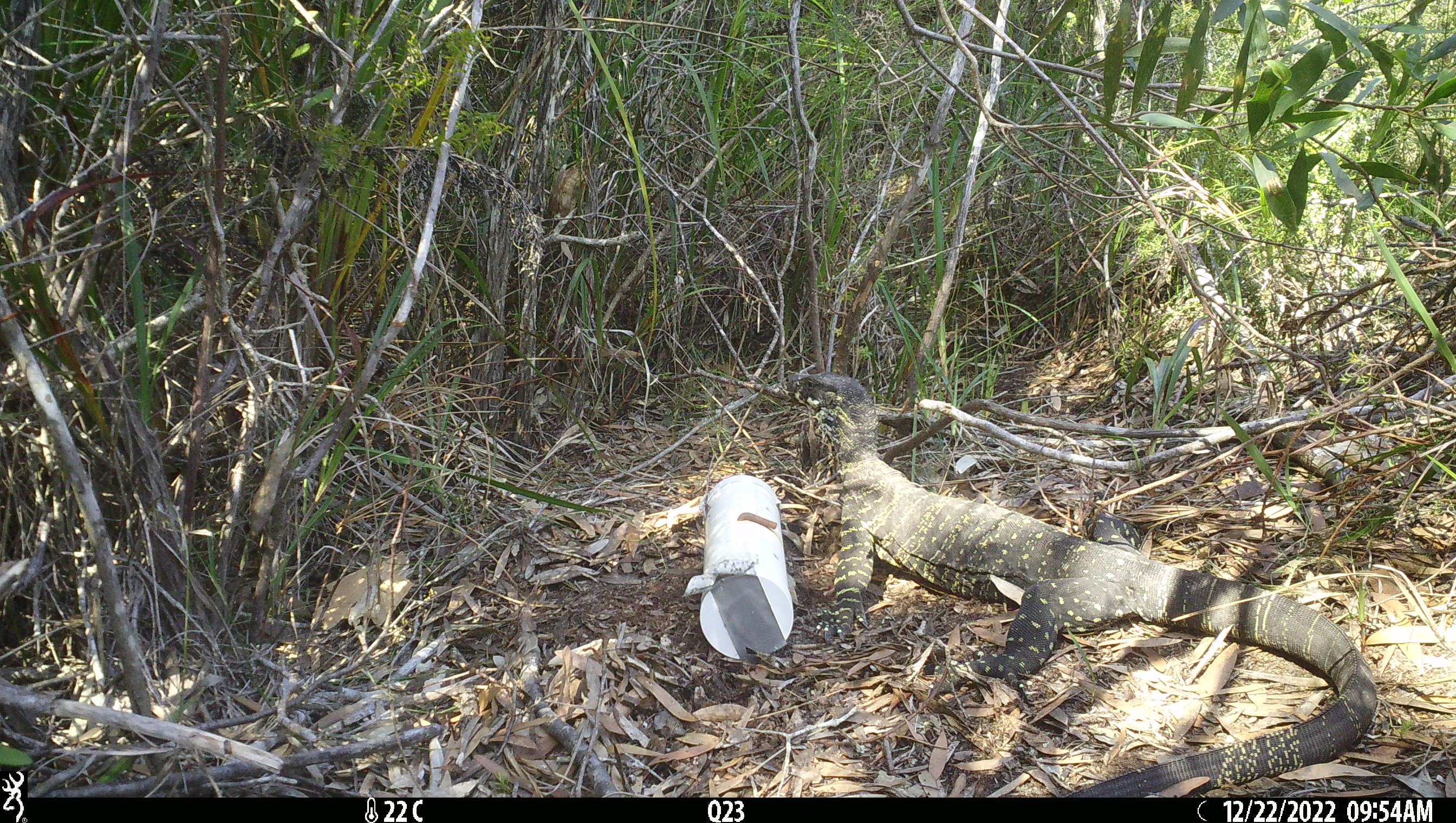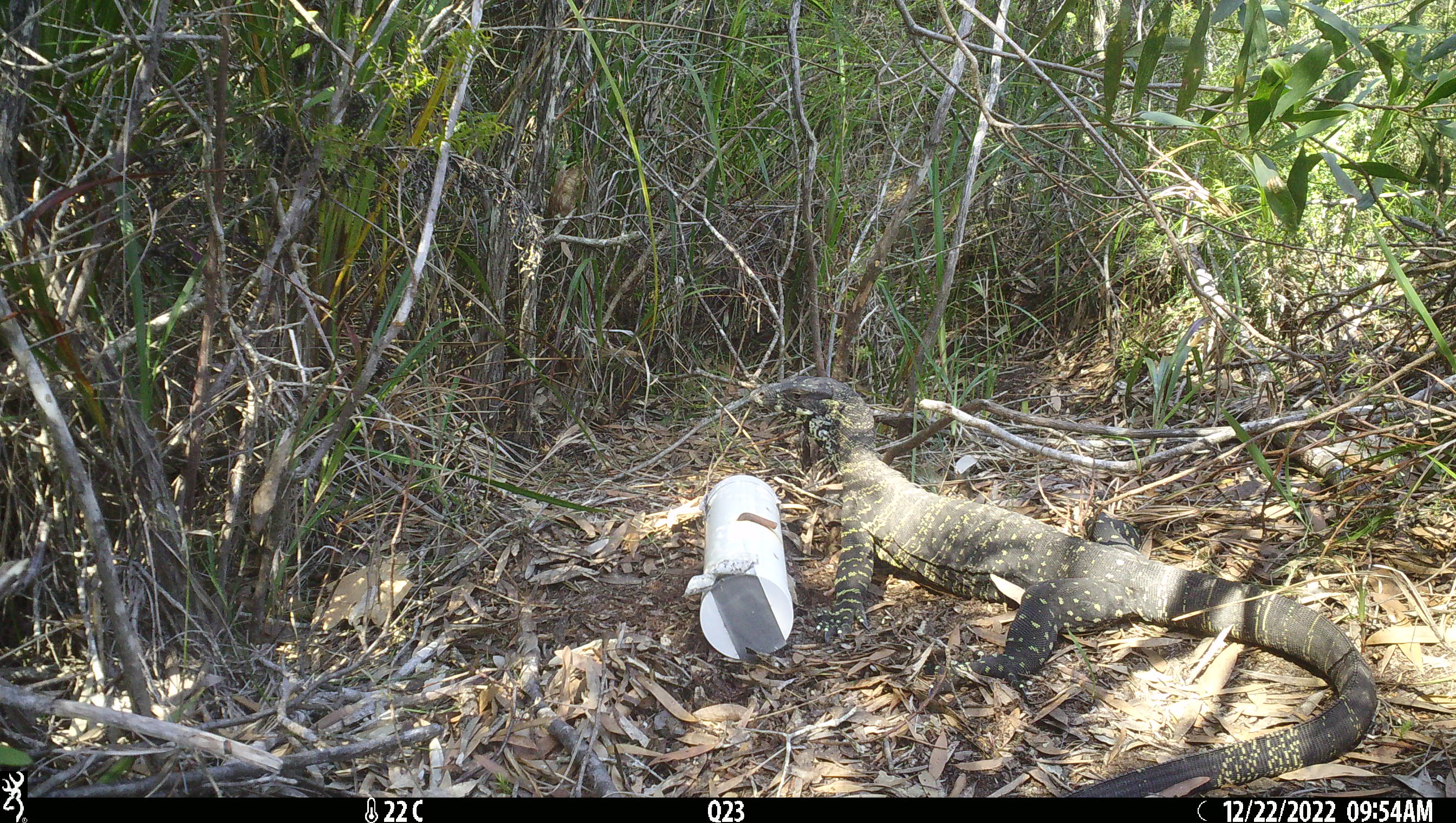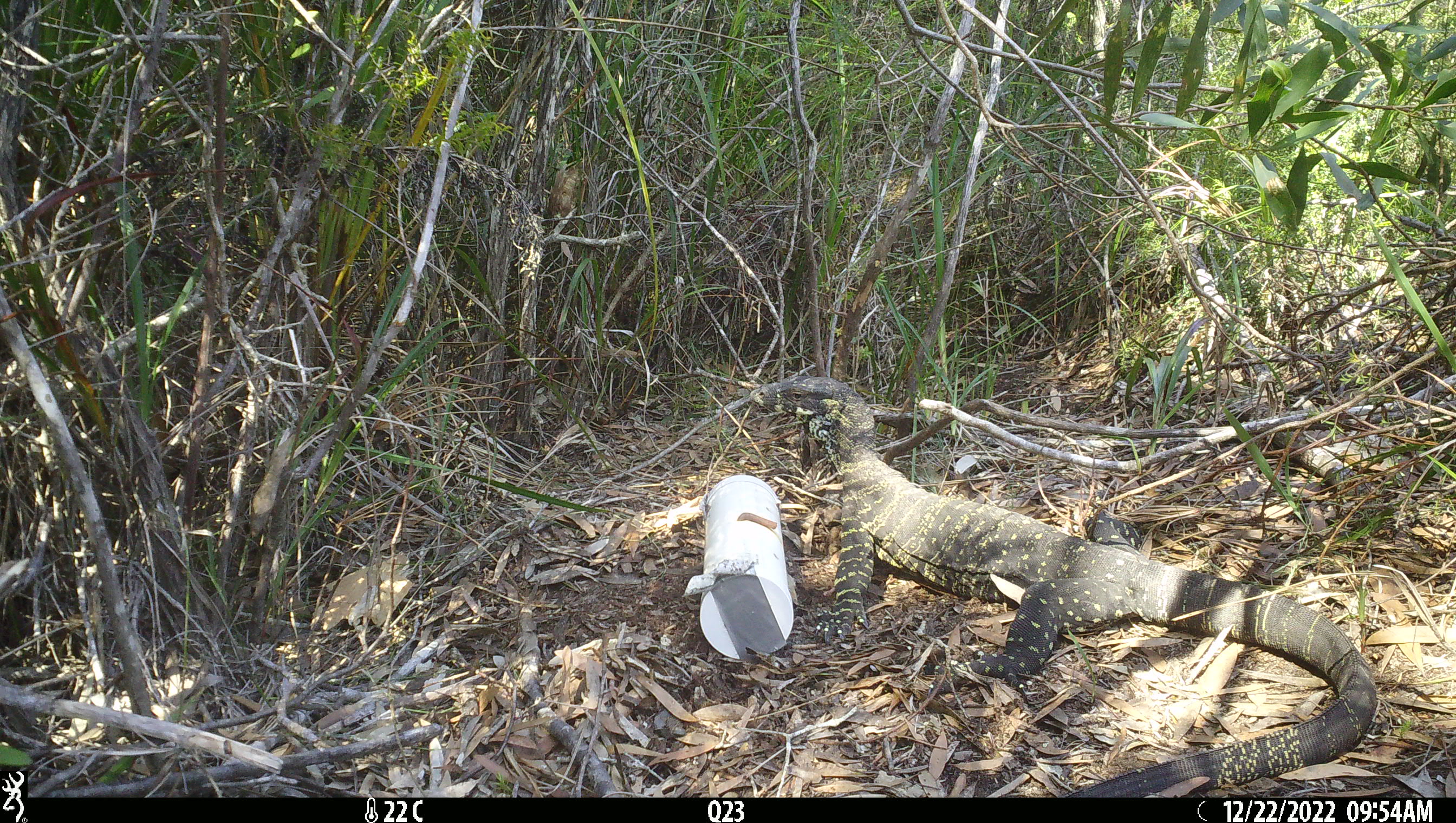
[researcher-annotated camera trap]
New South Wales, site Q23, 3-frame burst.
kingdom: Animalia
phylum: Chordata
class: Reptilia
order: Squamata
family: Varanidae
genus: Varanus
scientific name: Varanus varius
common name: lace monitor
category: goanna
Goanna (lace monitor) (Varanus varius).